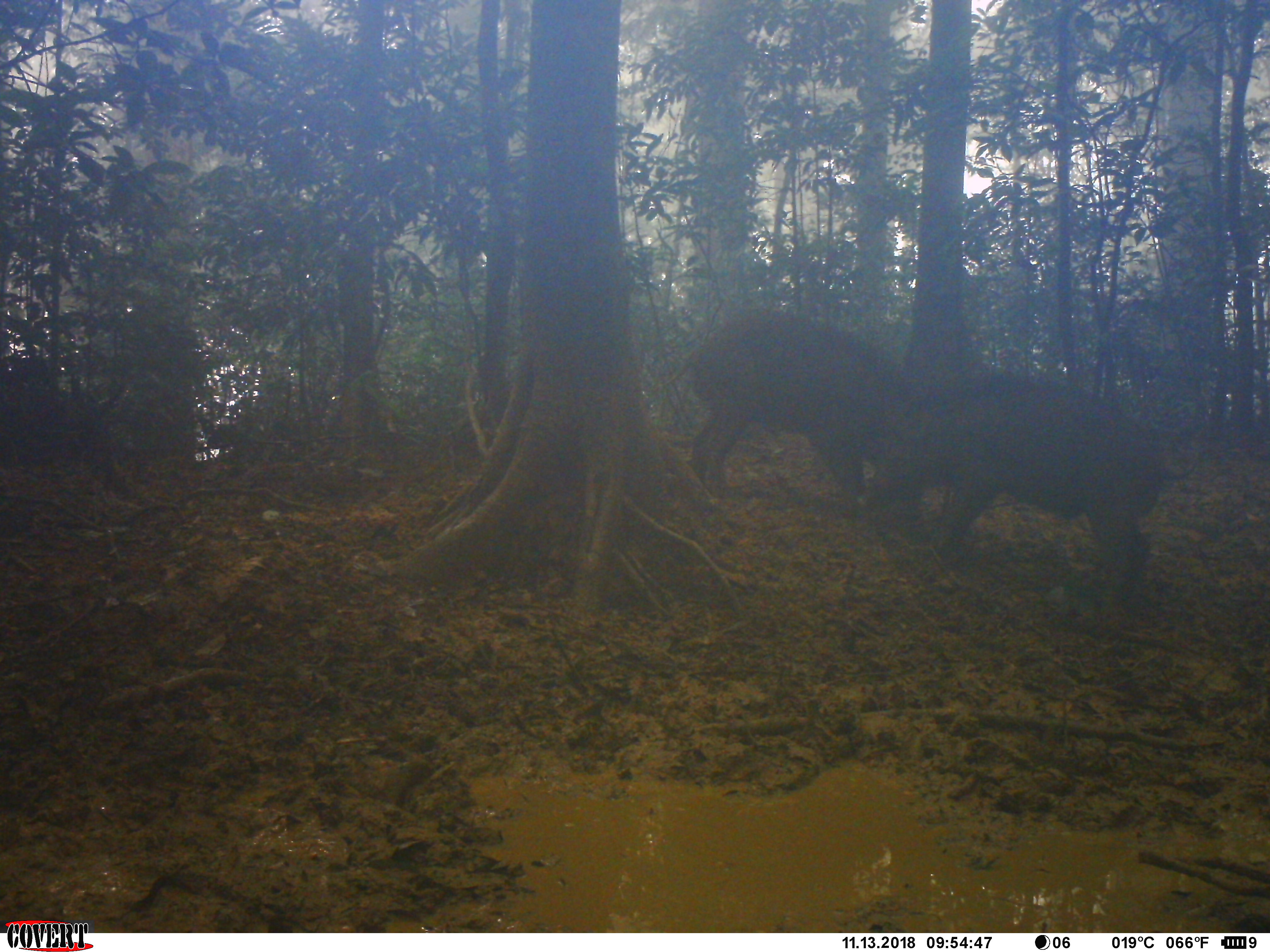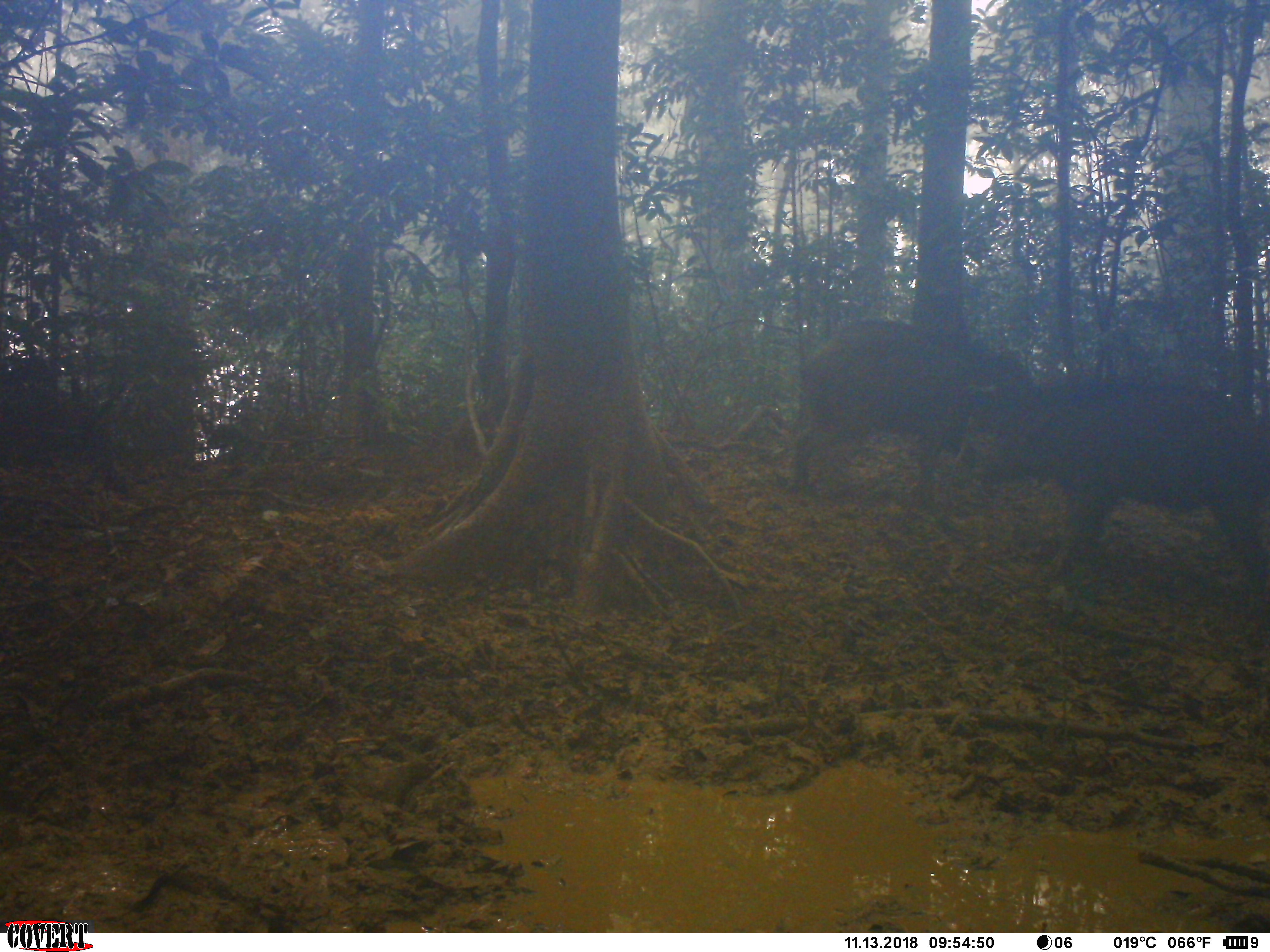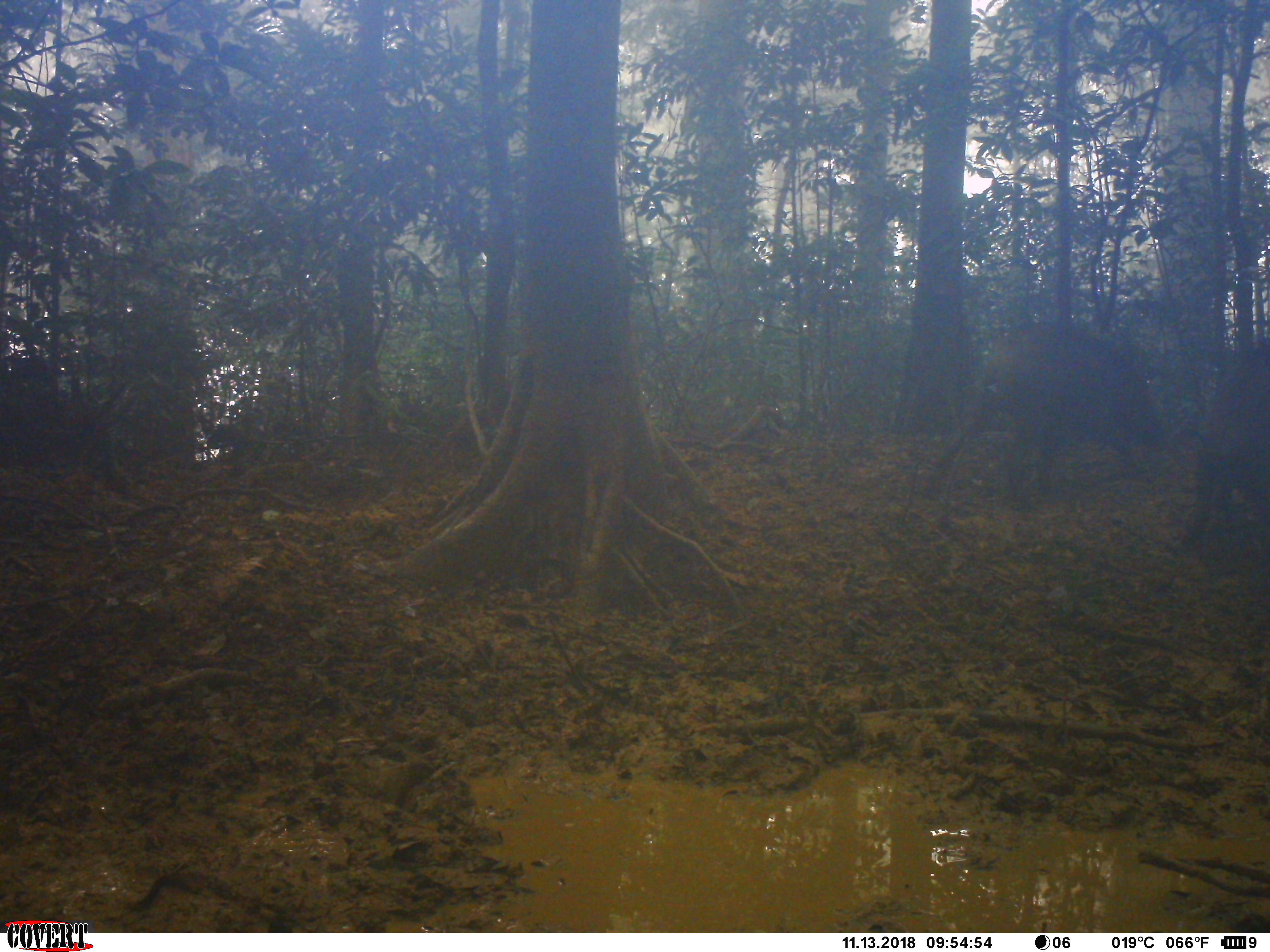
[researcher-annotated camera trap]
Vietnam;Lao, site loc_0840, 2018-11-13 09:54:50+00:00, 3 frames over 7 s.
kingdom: Animalia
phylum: Chordata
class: Mammalia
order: Artiodactyla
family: Suidae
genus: Sus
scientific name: Sus scrofa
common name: eurasian wild pig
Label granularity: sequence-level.